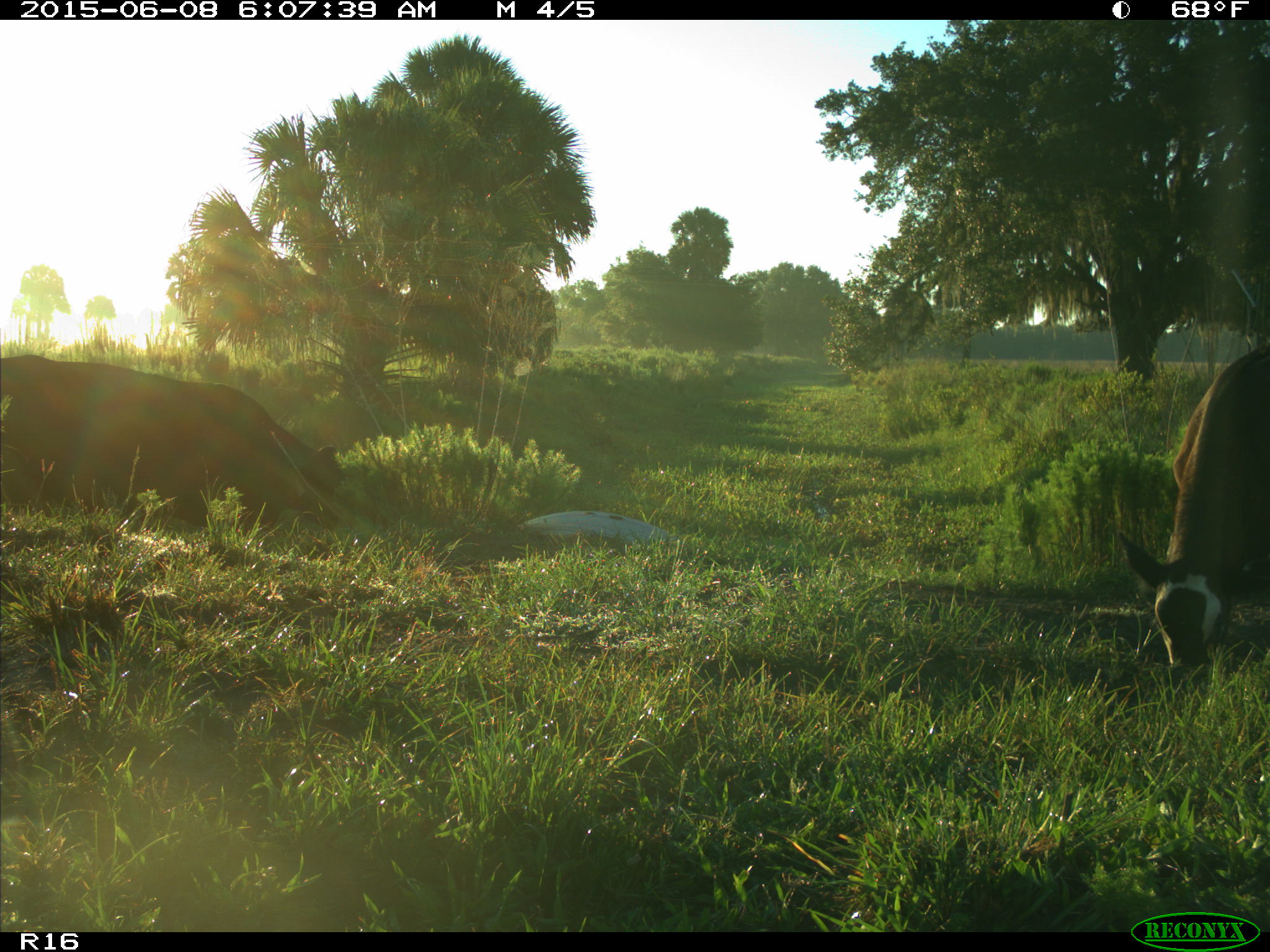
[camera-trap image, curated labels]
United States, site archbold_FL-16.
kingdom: Animalia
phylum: Chordata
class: Mammalia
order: Artiodactyla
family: Bovidae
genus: Bos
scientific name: Bos taurus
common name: domestic cow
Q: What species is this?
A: Bos taurus (domestic cow).